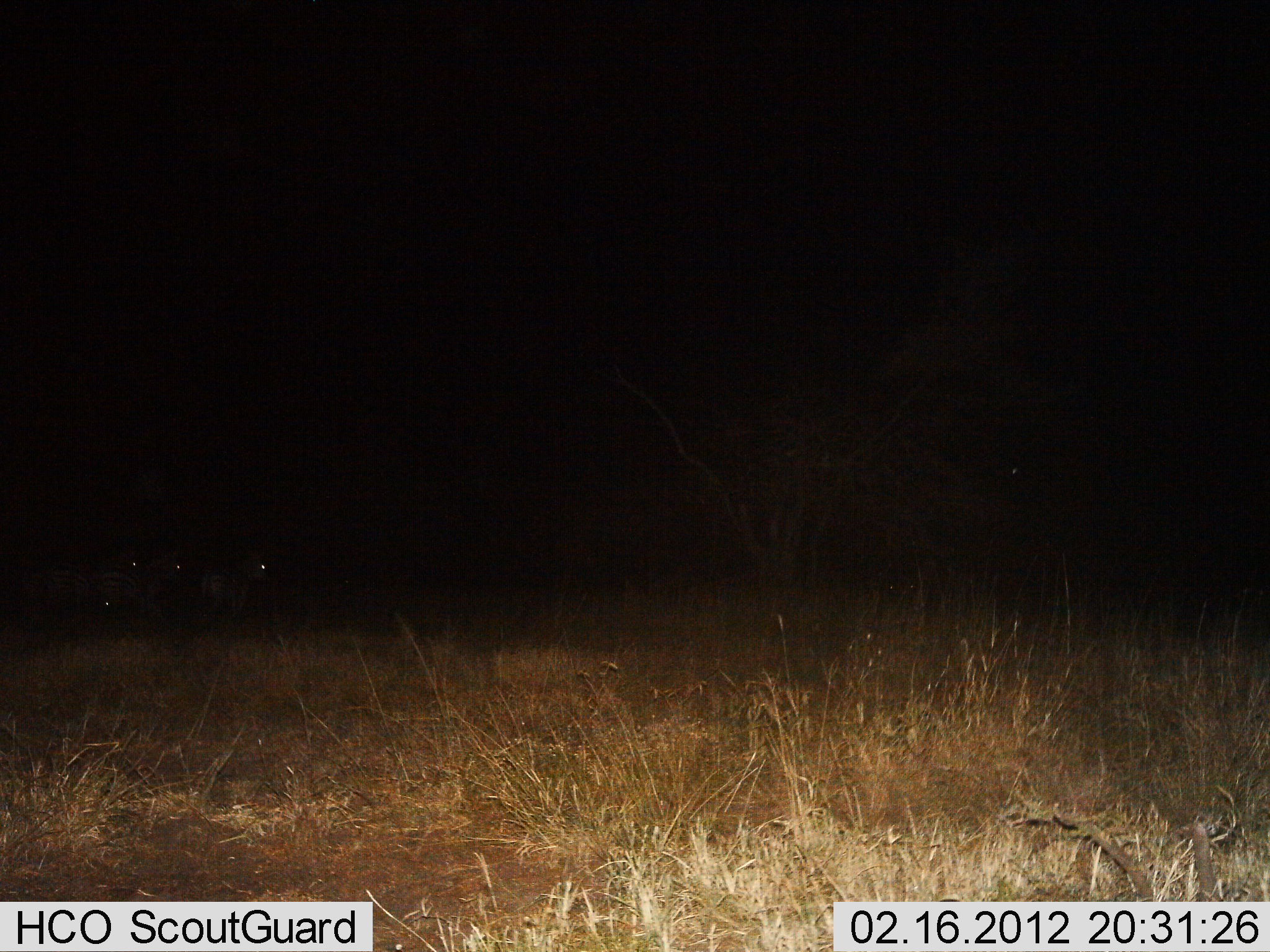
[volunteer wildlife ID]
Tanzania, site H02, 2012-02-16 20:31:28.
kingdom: Animalia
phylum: Chordata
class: Mammalia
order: Perissodactyla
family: Equidae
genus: Equus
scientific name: Equus quagga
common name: plains zebra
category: zebra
Zebra (plains zebra) (Equus quagga), count 4. Behavior (volunteer vote fractions): standing 71%, resting 14%, moving 14%, interacting 0%. Young present (vote fraction): 0%. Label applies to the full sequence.